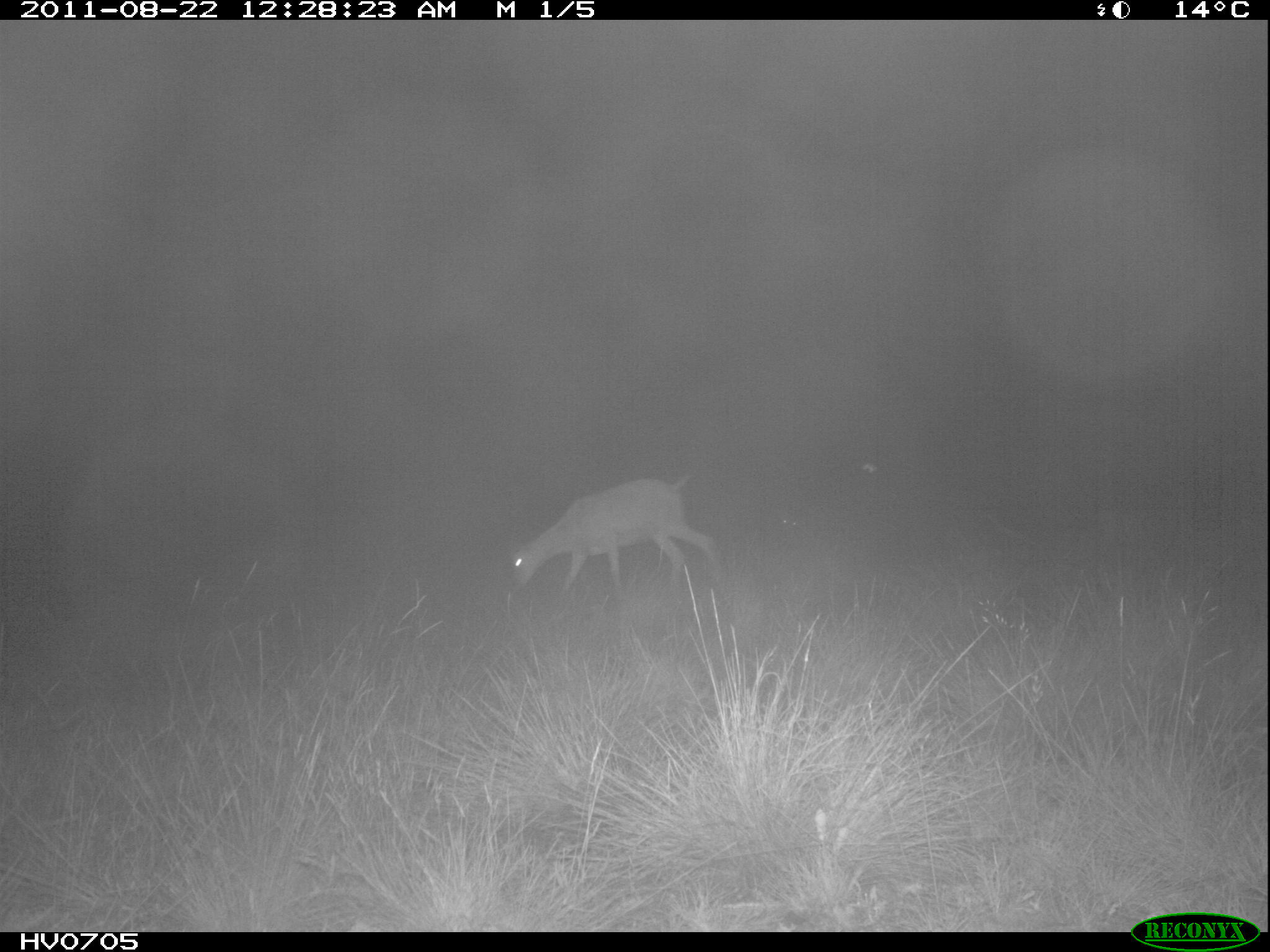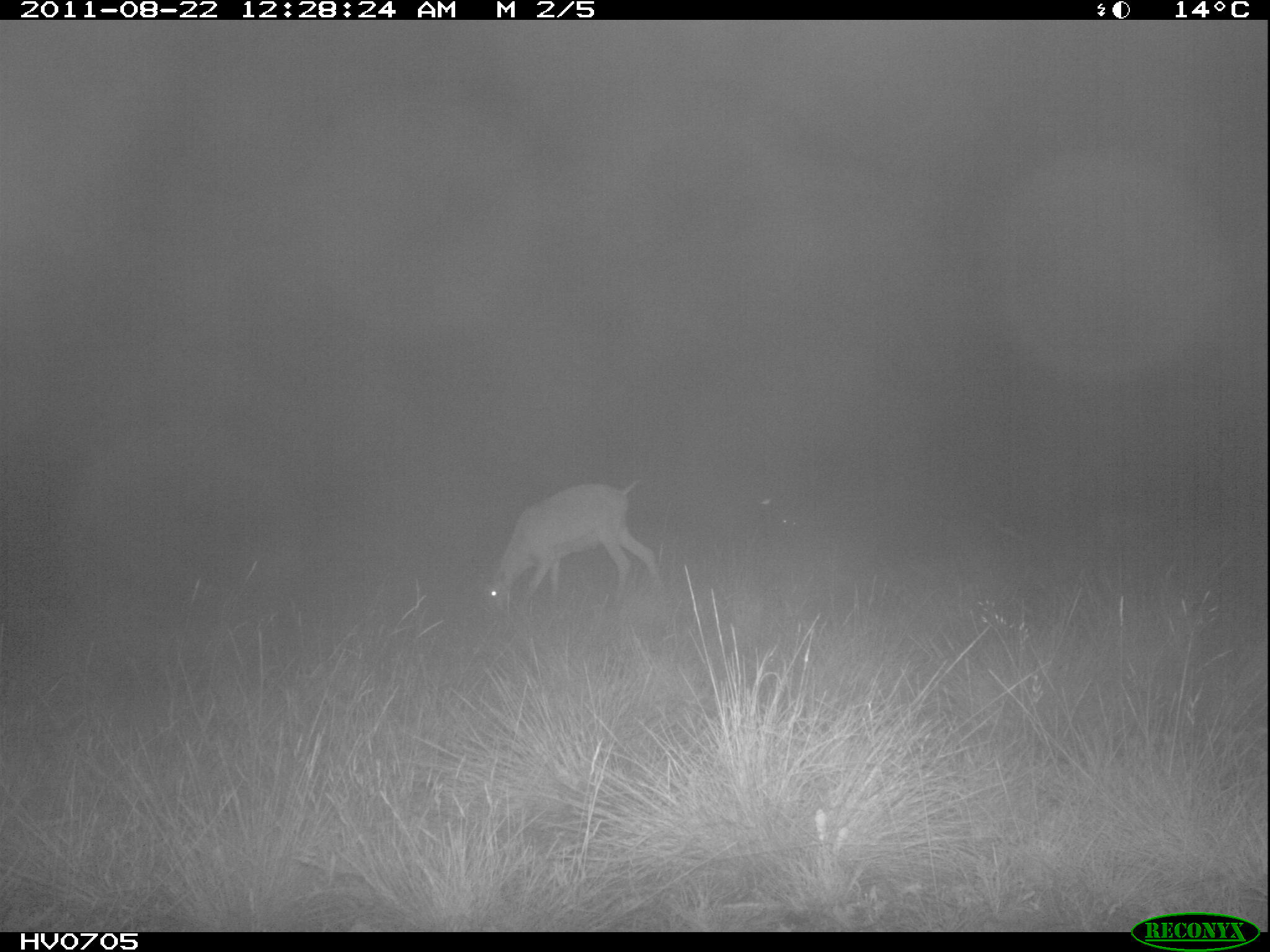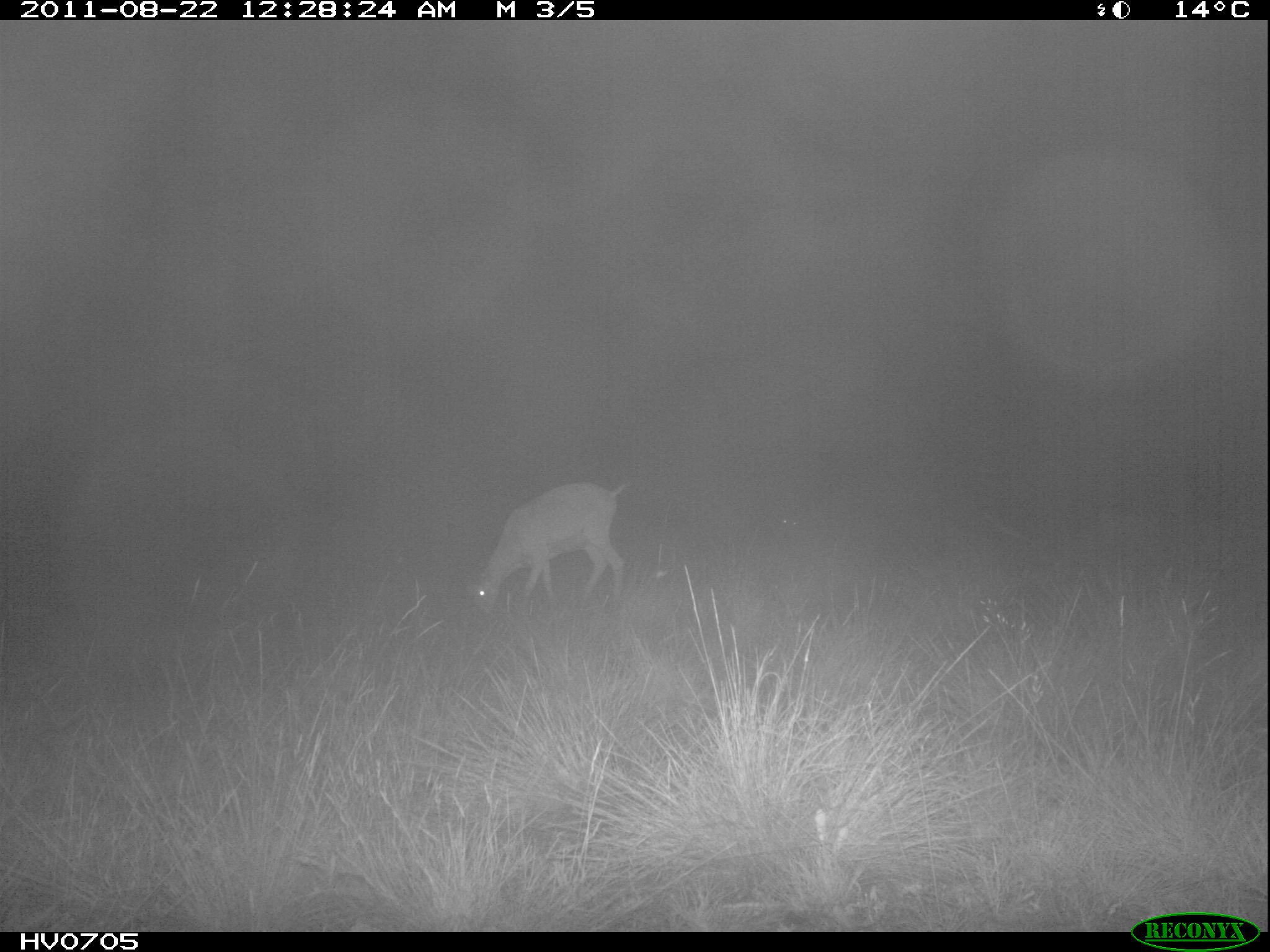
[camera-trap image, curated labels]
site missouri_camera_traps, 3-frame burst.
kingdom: Animalia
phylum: Chordata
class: Mammalia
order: Artiodactyla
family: Bovidae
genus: Ovis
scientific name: Ovis ammon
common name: mouflon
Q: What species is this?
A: Mouflon (Ovis ammon).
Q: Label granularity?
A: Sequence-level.